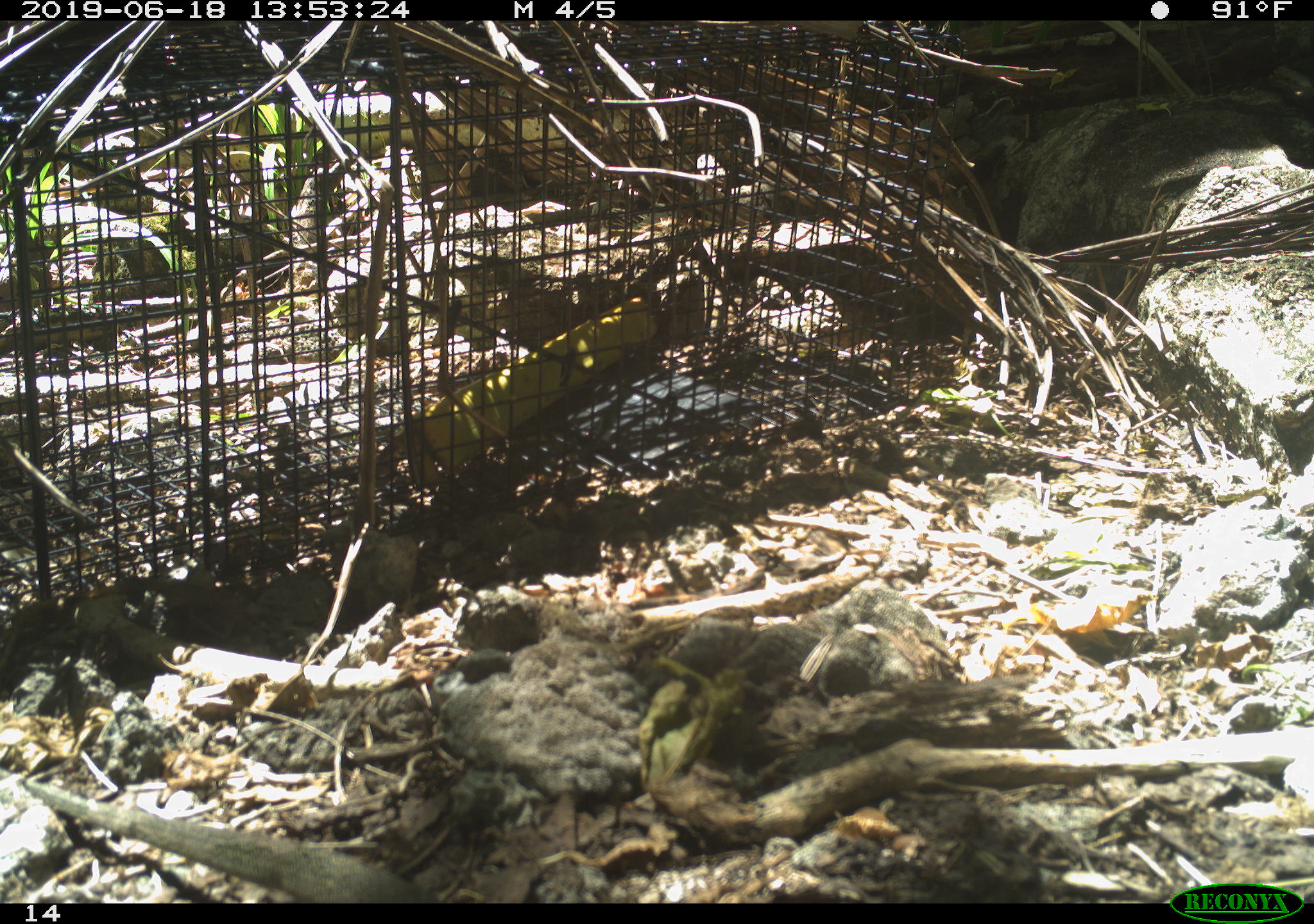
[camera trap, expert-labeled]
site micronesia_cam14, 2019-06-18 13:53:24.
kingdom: Animalia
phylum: Chordata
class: Reptilia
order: Squamata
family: Varanidae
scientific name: Varanidae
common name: monitor lizard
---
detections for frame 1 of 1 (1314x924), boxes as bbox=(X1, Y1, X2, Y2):
monitor lizard: bbox=(5, 762, 437, 905)